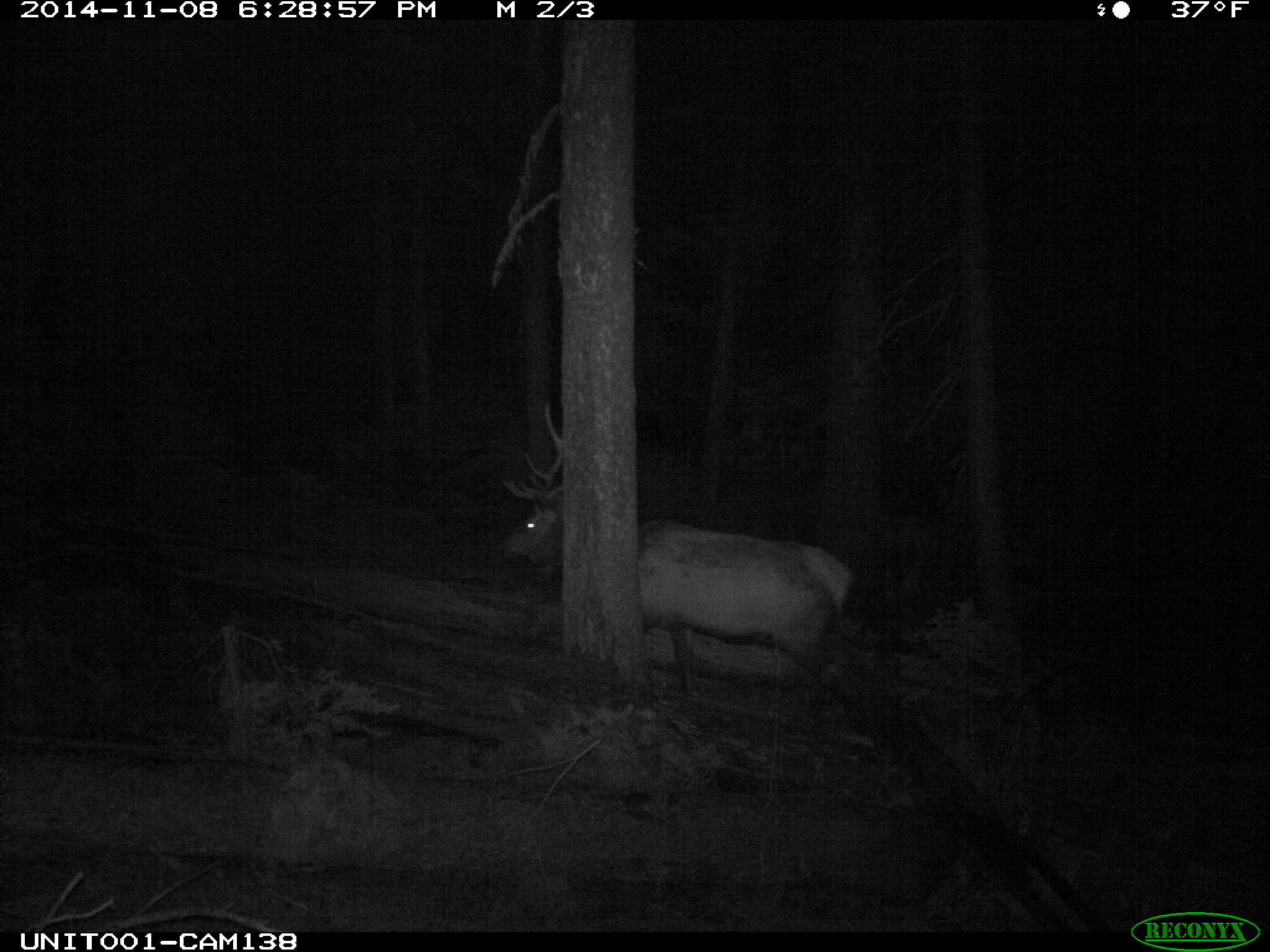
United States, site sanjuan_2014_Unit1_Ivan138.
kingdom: Animalia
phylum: Chordata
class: Mammalia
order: Artiodactyla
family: Cervidae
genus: Cervus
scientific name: Cervus elaphus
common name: red deer